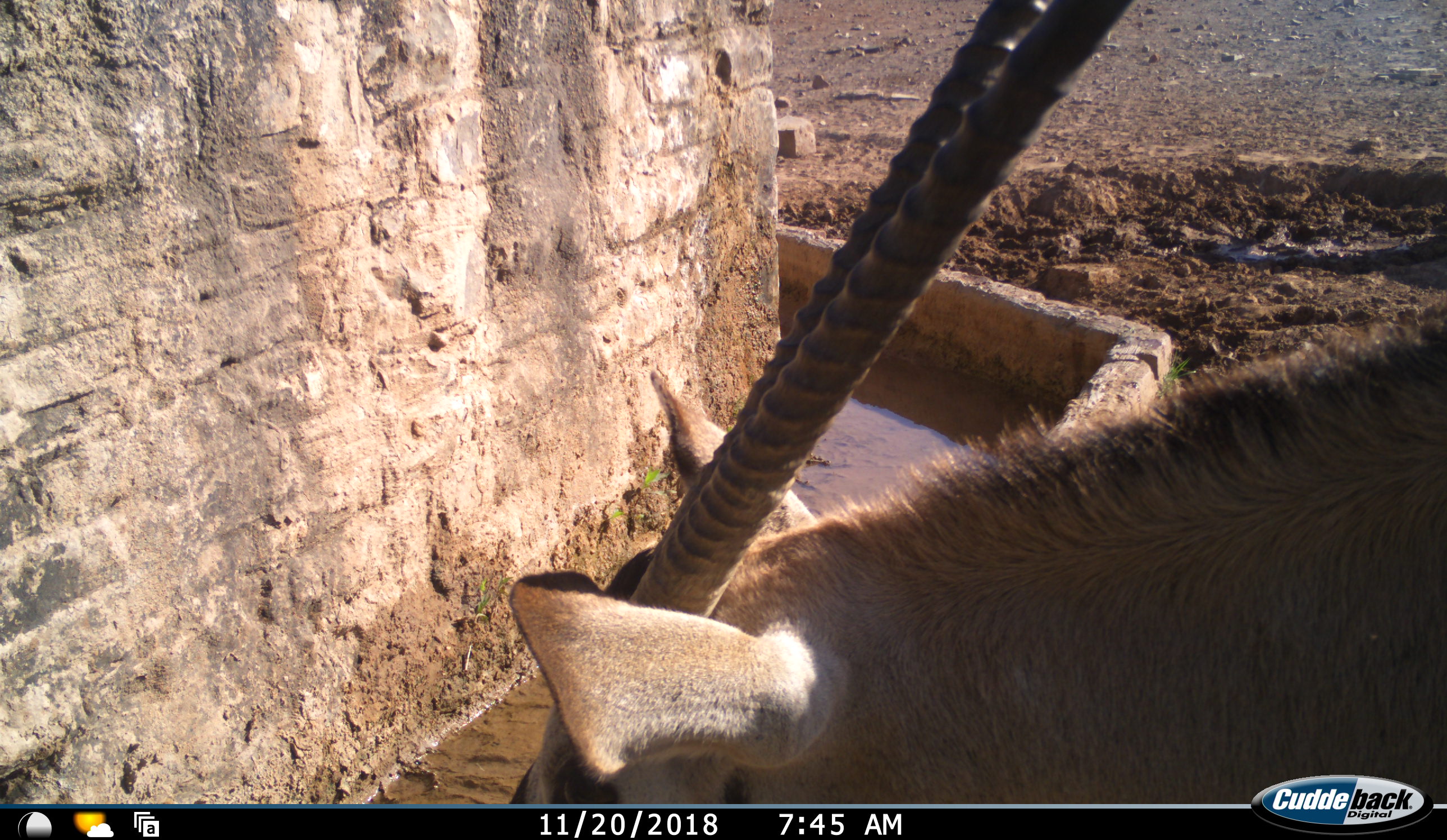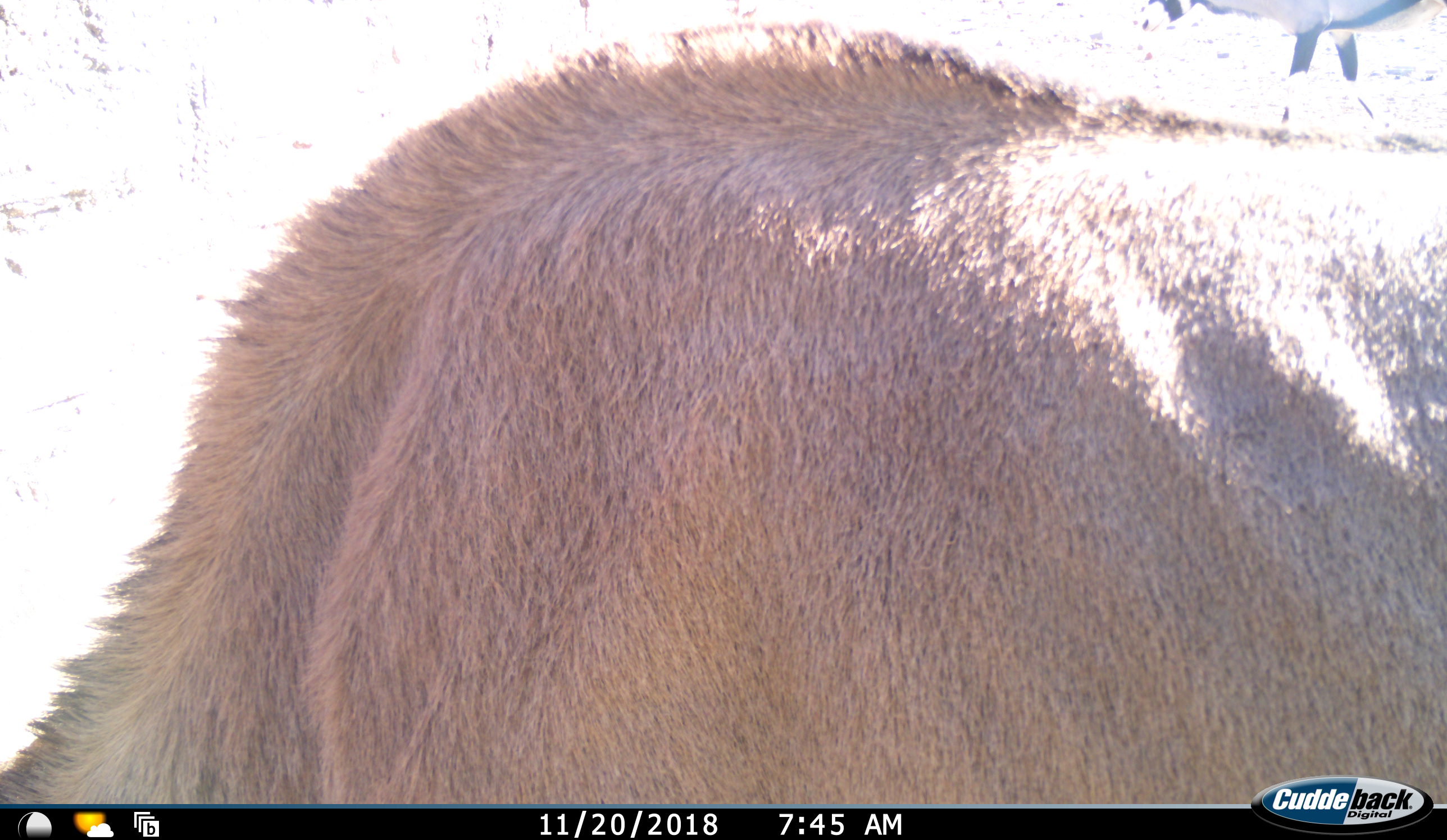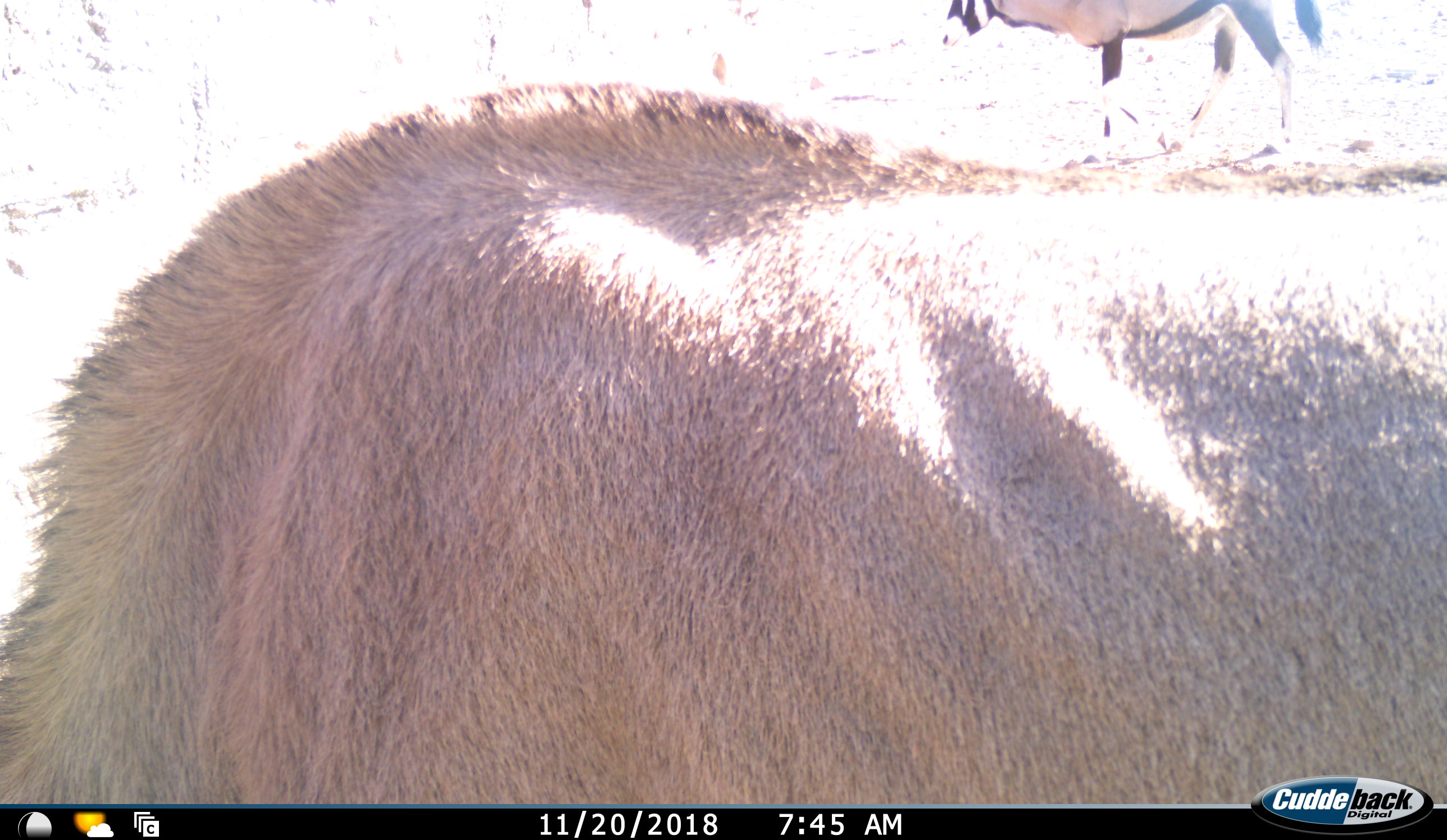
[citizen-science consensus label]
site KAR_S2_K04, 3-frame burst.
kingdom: Animalia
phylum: Chordata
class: Mammalia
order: Artiodactyla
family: Bovidae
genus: Oryx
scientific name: Oryx gazella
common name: gemsbok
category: oryx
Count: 2.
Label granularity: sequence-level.